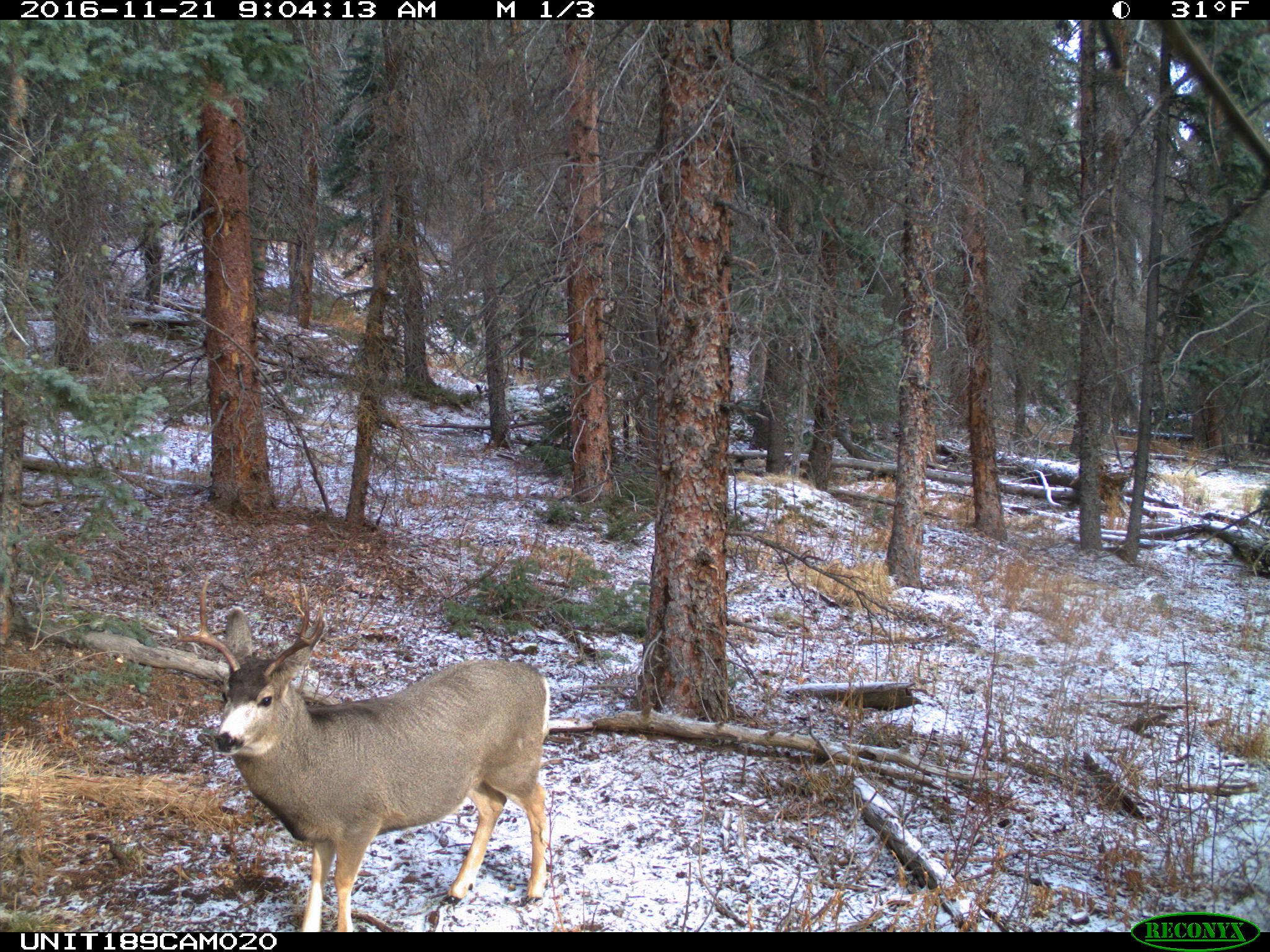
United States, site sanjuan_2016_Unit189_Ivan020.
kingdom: Animalia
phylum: Chordata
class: Mammalia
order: Artiodactyla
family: Cervidae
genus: Odocoileus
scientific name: Odocoileus hemionus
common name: mule deer